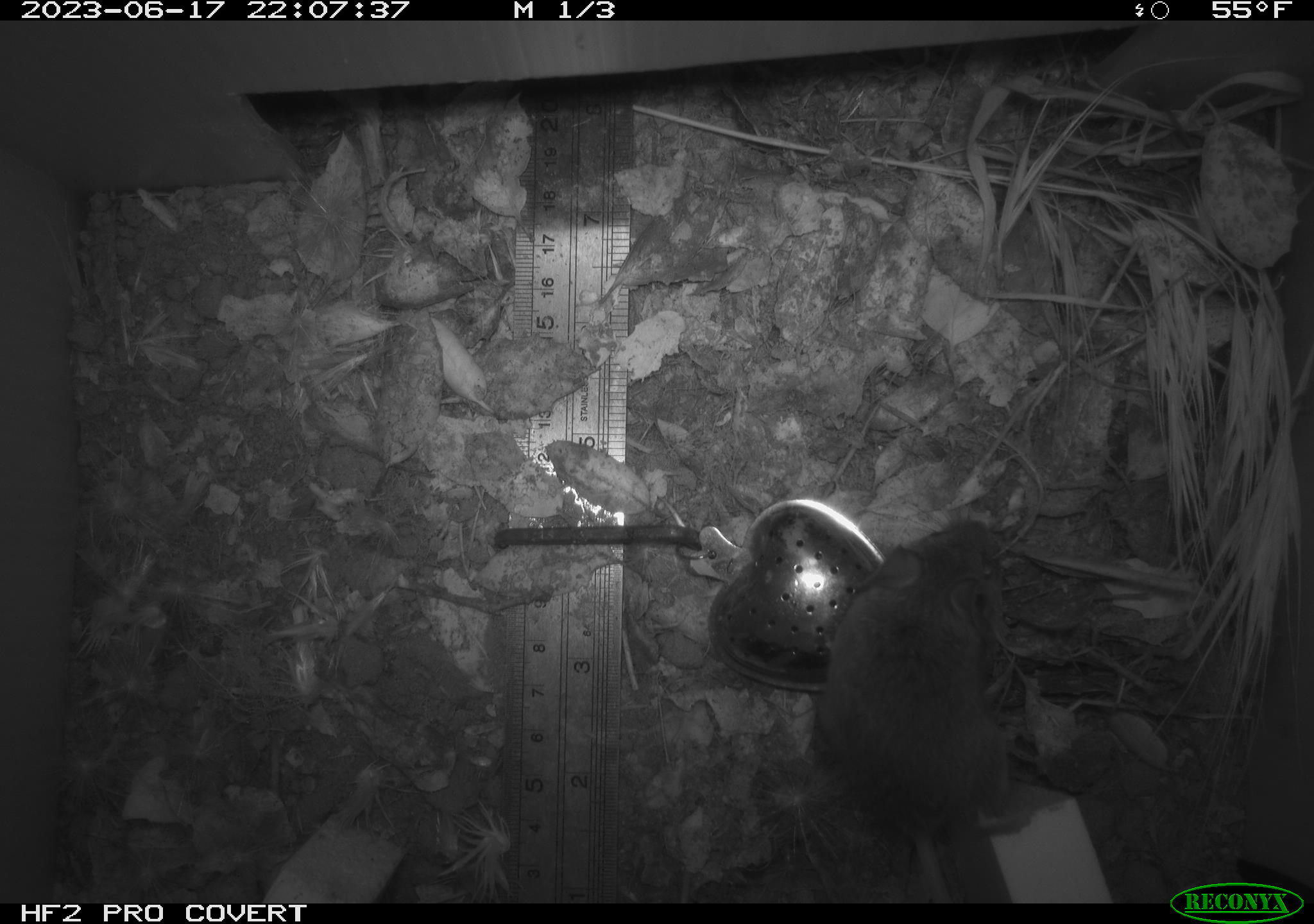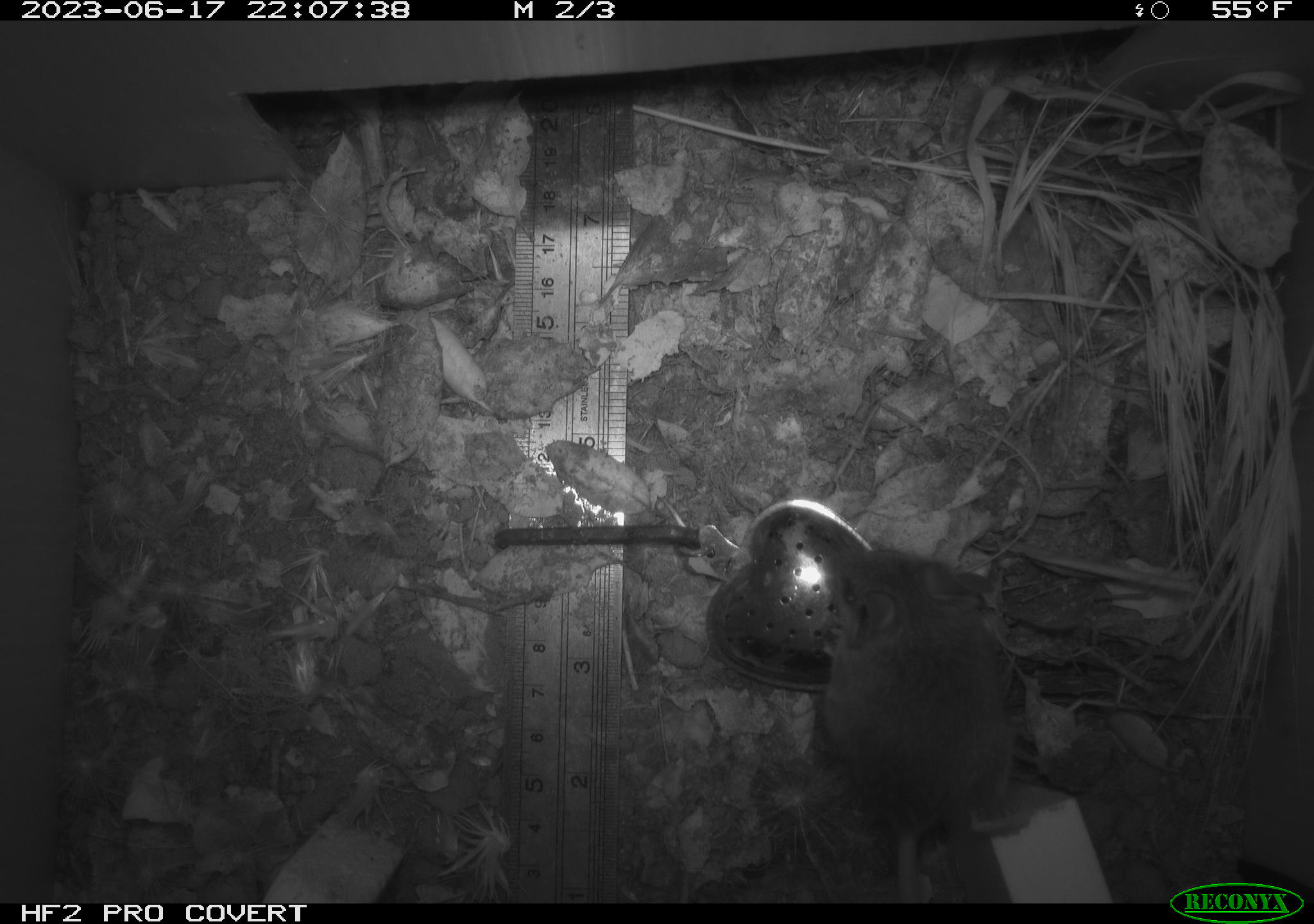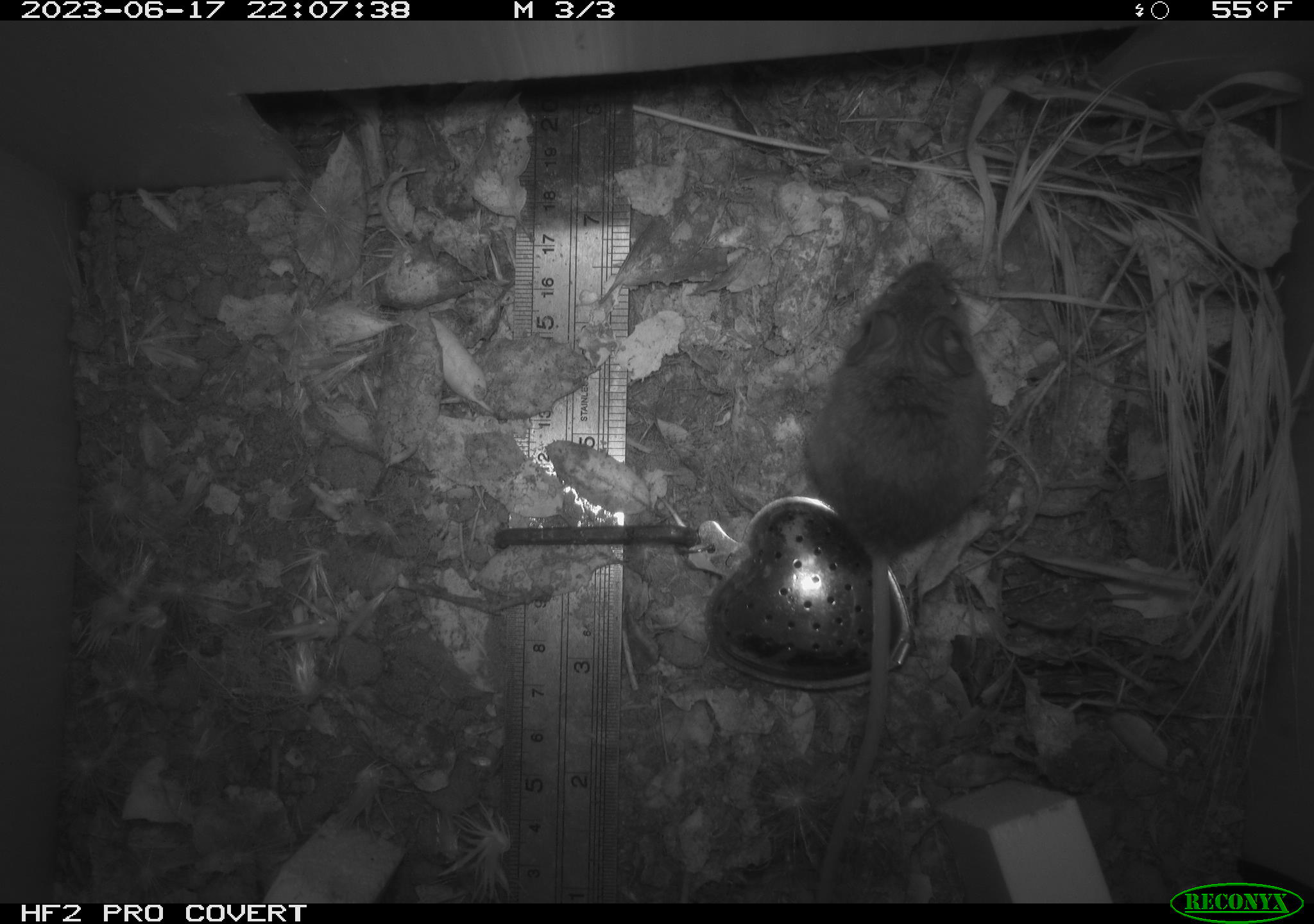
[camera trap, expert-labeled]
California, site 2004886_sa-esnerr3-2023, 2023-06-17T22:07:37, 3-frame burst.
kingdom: Animalia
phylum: Chordata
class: Mammalia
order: Rodentia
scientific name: Rodentia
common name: mouse species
Mouse species (Rodentia).